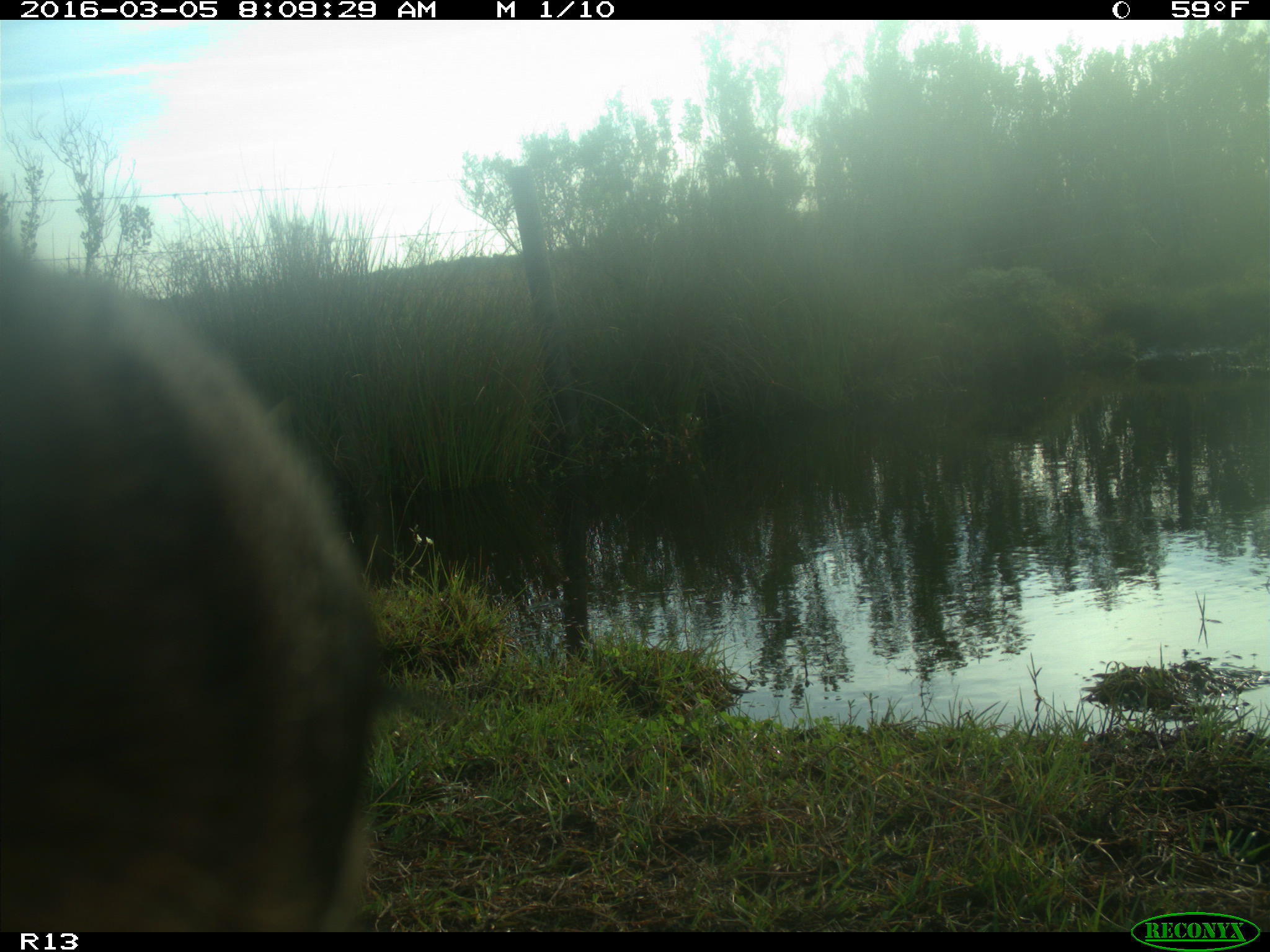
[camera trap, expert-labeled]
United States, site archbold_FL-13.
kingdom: Animalia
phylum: Chordata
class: Mammalia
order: Artiodactyla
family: Bovidae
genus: Bos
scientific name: Bos taurus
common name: domestic cow